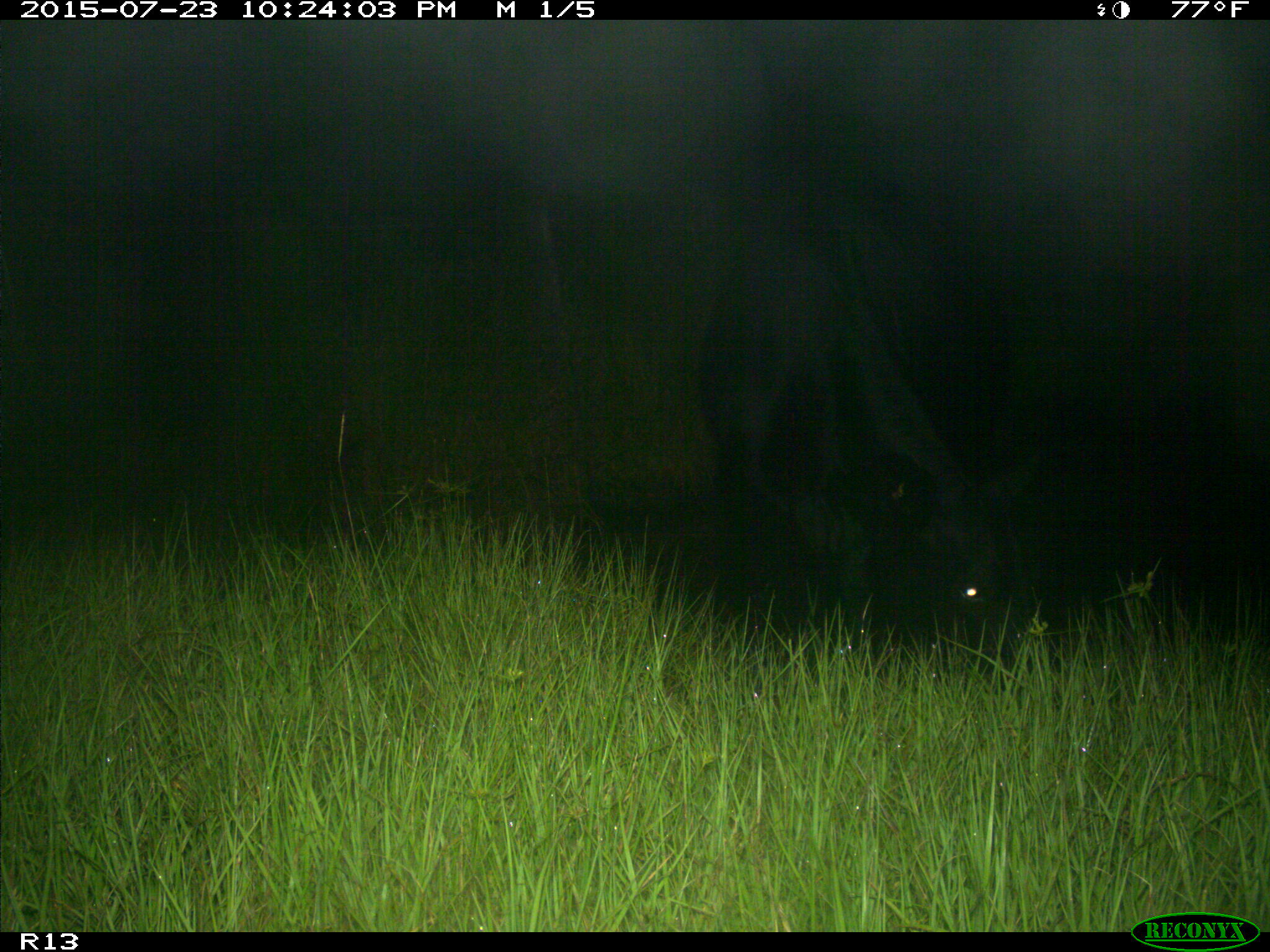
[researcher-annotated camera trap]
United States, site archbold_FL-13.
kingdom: Animalia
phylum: Chordata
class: Mammalia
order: Artiodactyla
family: Bovidae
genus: Bos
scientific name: Bos taurus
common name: domestic cow